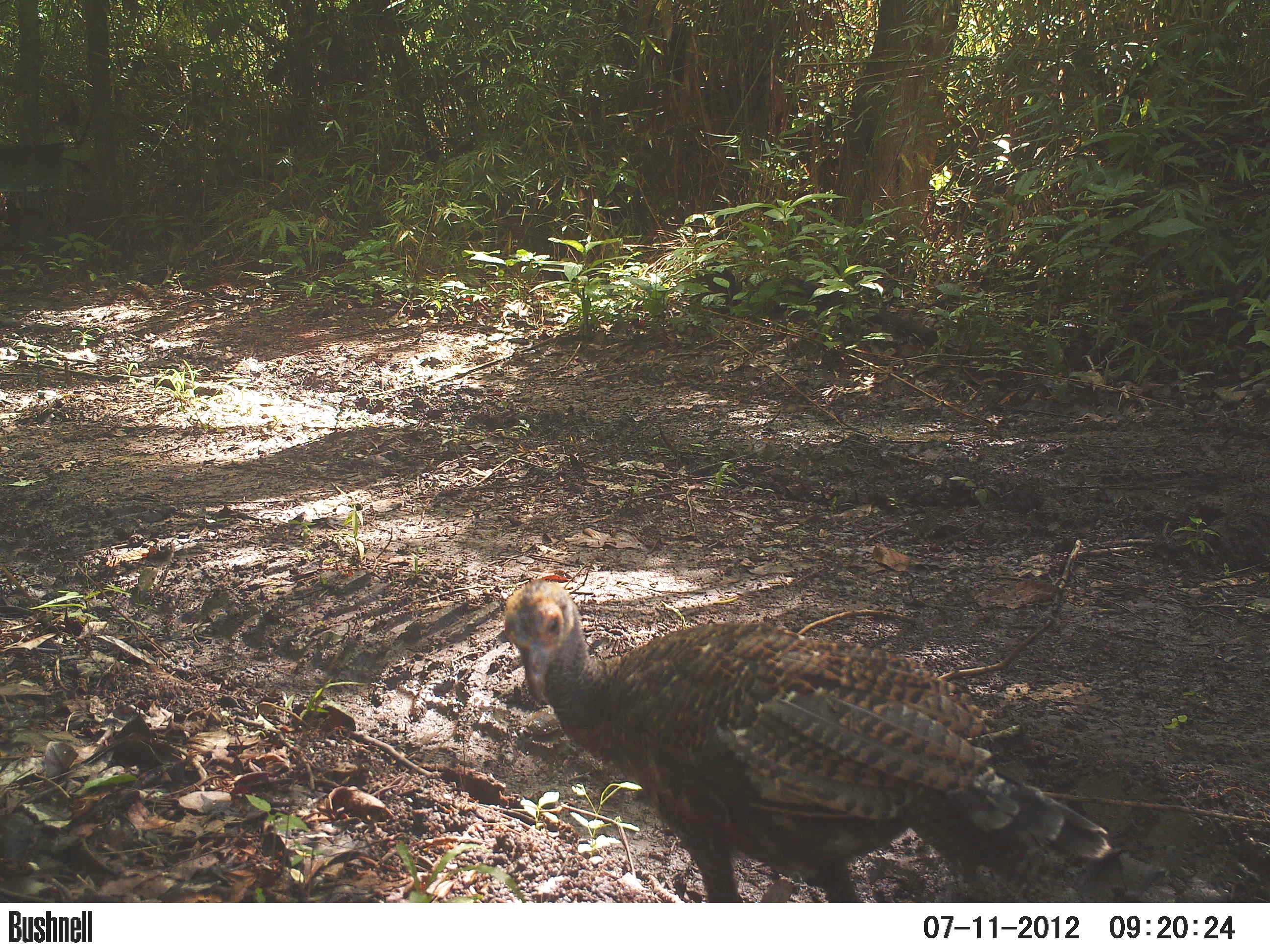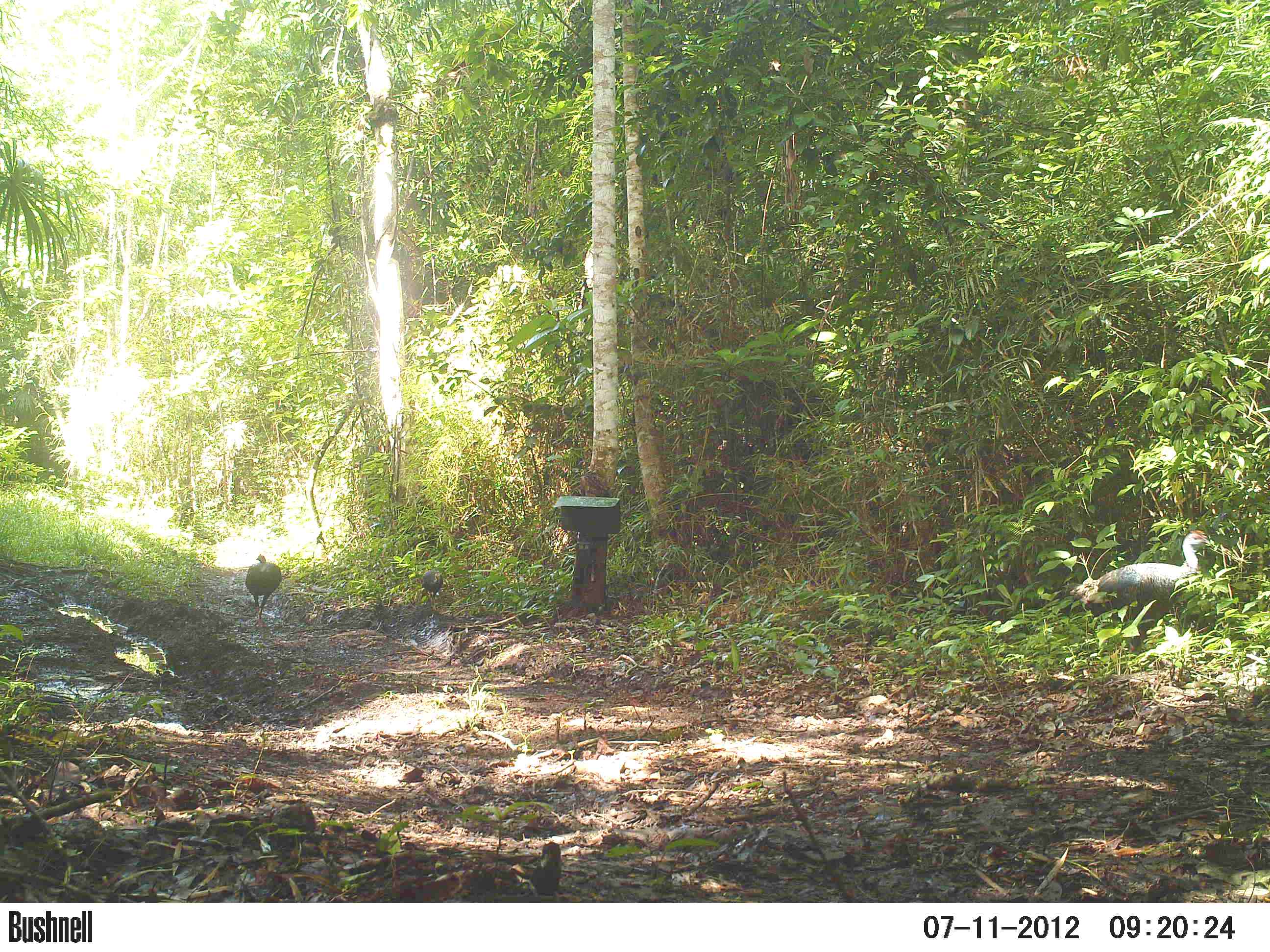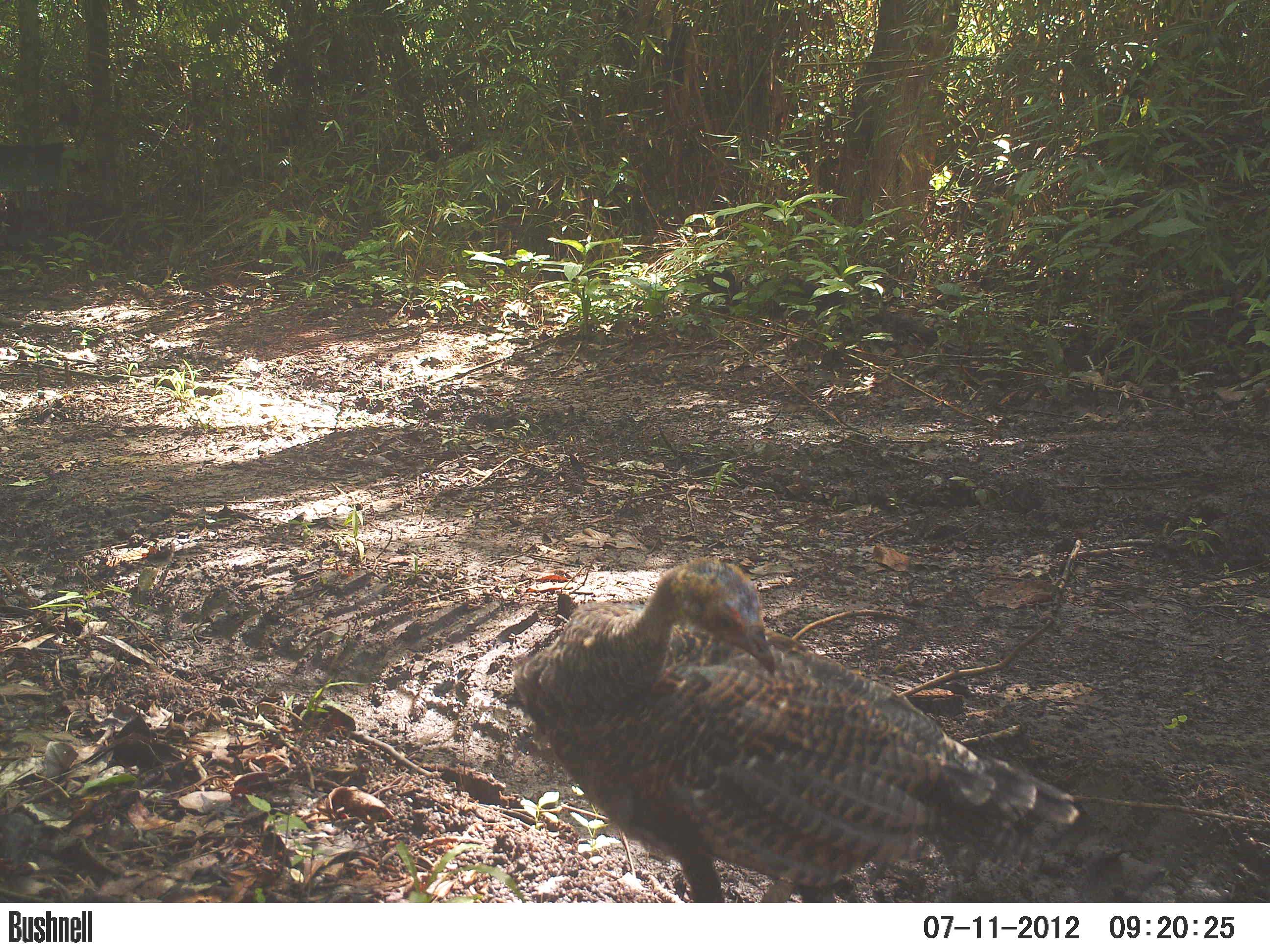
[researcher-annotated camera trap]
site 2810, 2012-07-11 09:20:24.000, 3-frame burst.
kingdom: Animalia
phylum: Chordata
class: Aves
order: Galliformes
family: Phasianidae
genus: Meleagris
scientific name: Meleagris ocellata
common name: ocellated turkey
Meleagris ocellata (ocellated turkey), count 2, age adult.